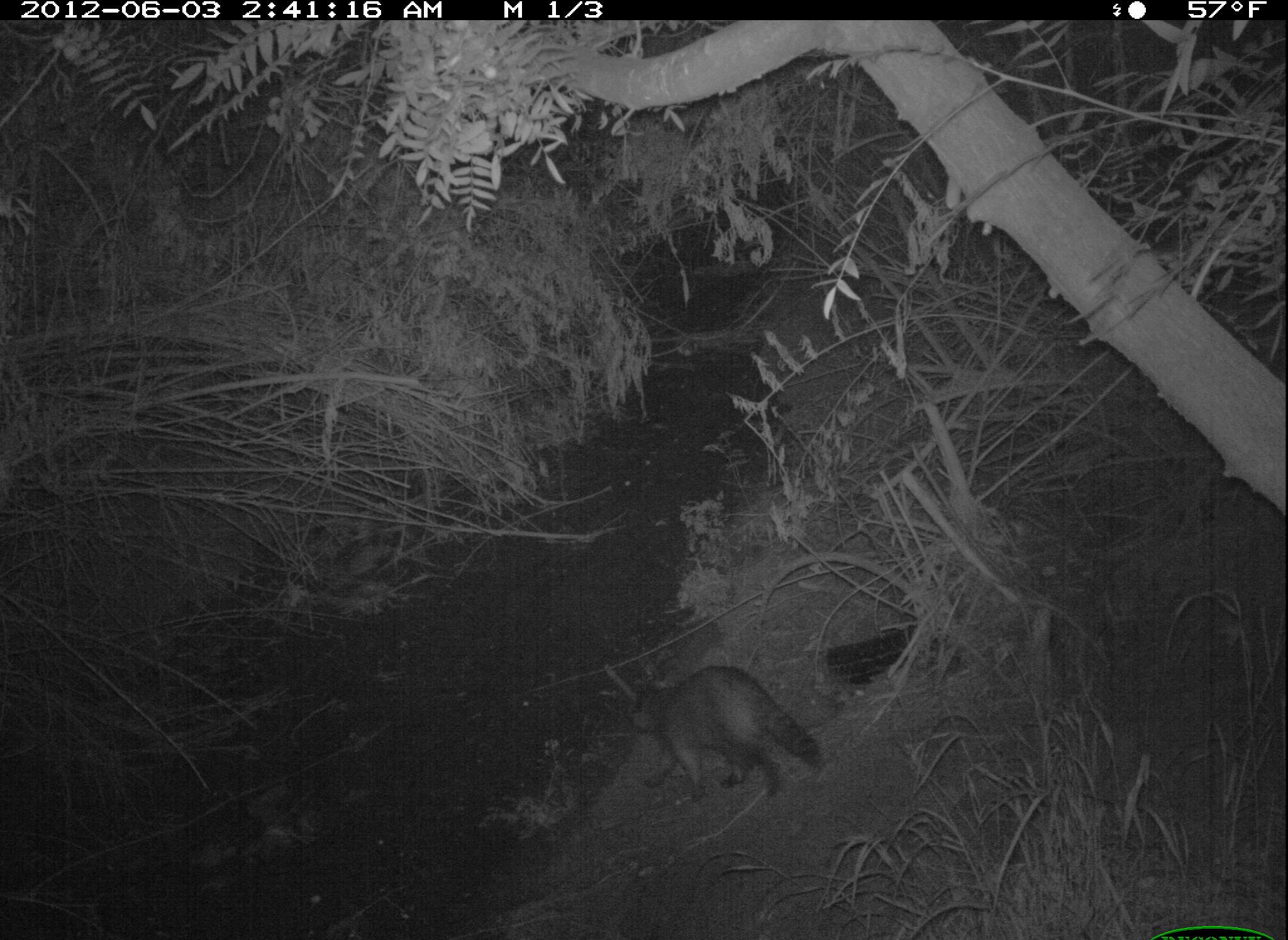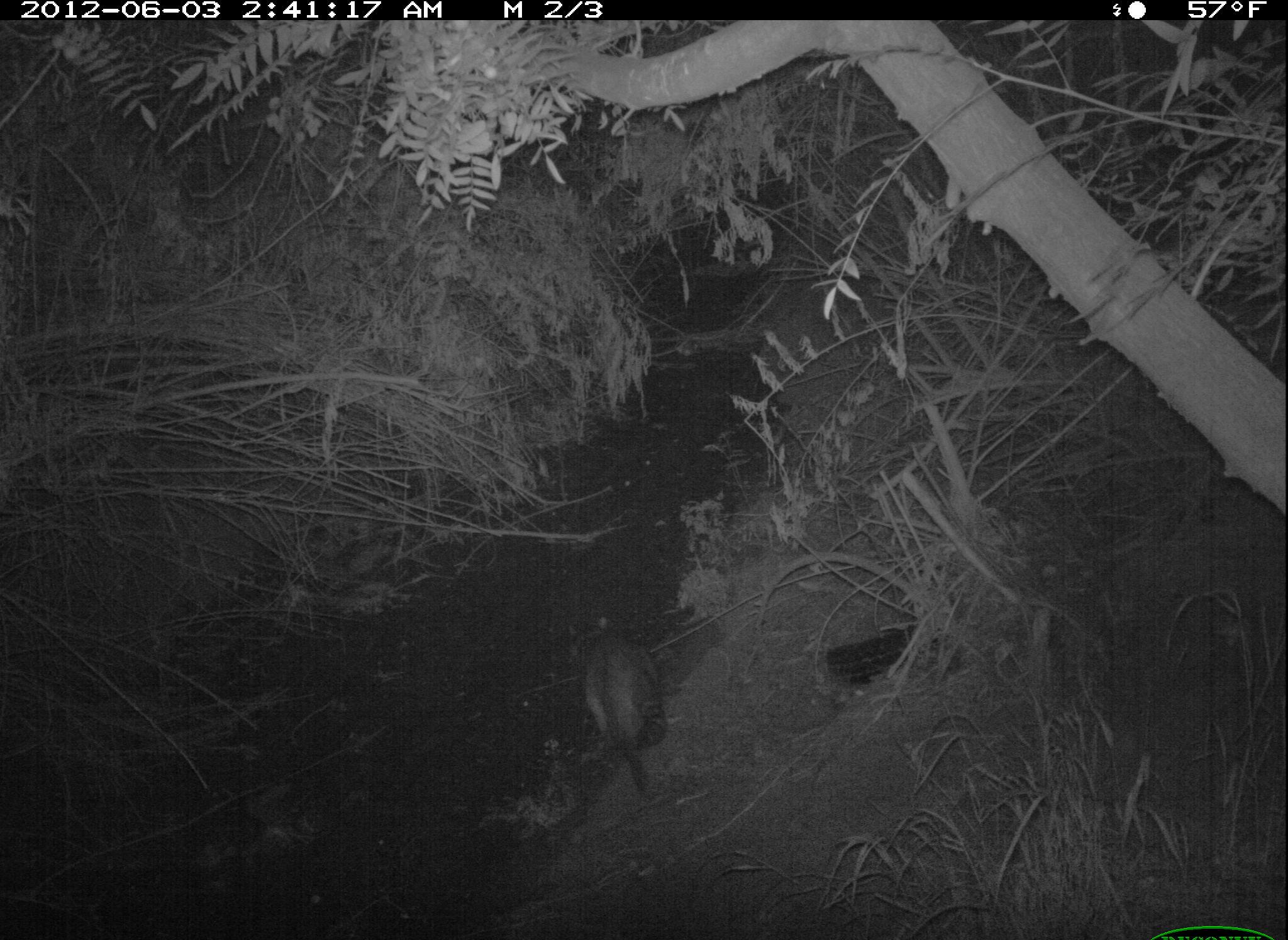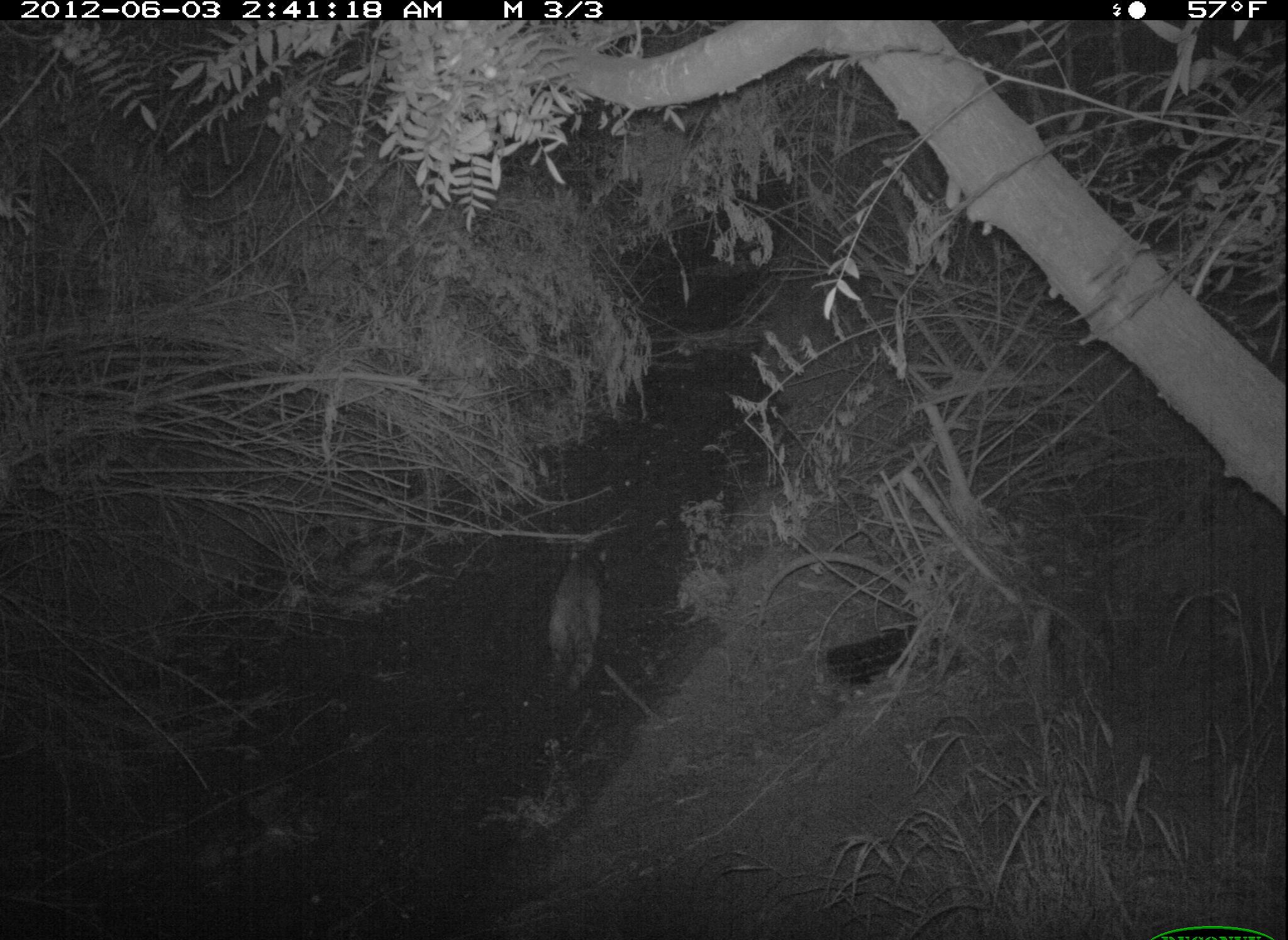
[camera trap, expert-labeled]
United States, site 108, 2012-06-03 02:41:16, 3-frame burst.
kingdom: Animalia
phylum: Chordata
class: Mammalia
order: Carnivora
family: Procyonidae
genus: Procyon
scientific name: Procyon lotor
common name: raccoon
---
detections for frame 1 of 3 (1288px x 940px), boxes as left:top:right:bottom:
raccoon: 597:636:847:815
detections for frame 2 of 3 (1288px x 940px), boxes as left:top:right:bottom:
raccoon: 554:614:678:801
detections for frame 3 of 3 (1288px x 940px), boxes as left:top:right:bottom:
raccoon: 526:530:649:693